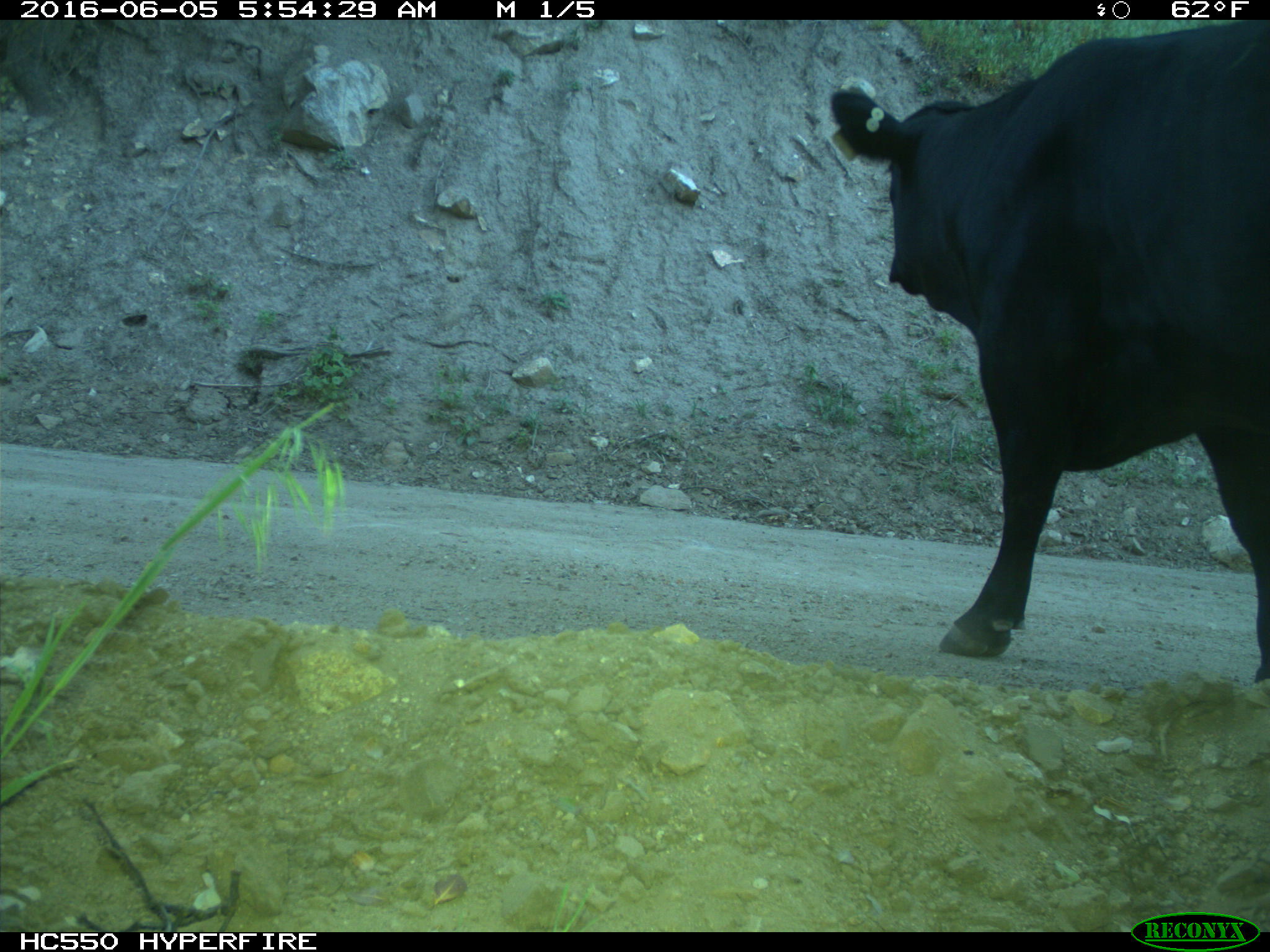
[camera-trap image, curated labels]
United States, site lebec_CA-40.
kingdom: Animalia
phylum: Chordata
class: Mammalia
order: Artiodactyla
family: Bovidae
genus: Bos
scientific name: Bos taurus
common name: domestic cow